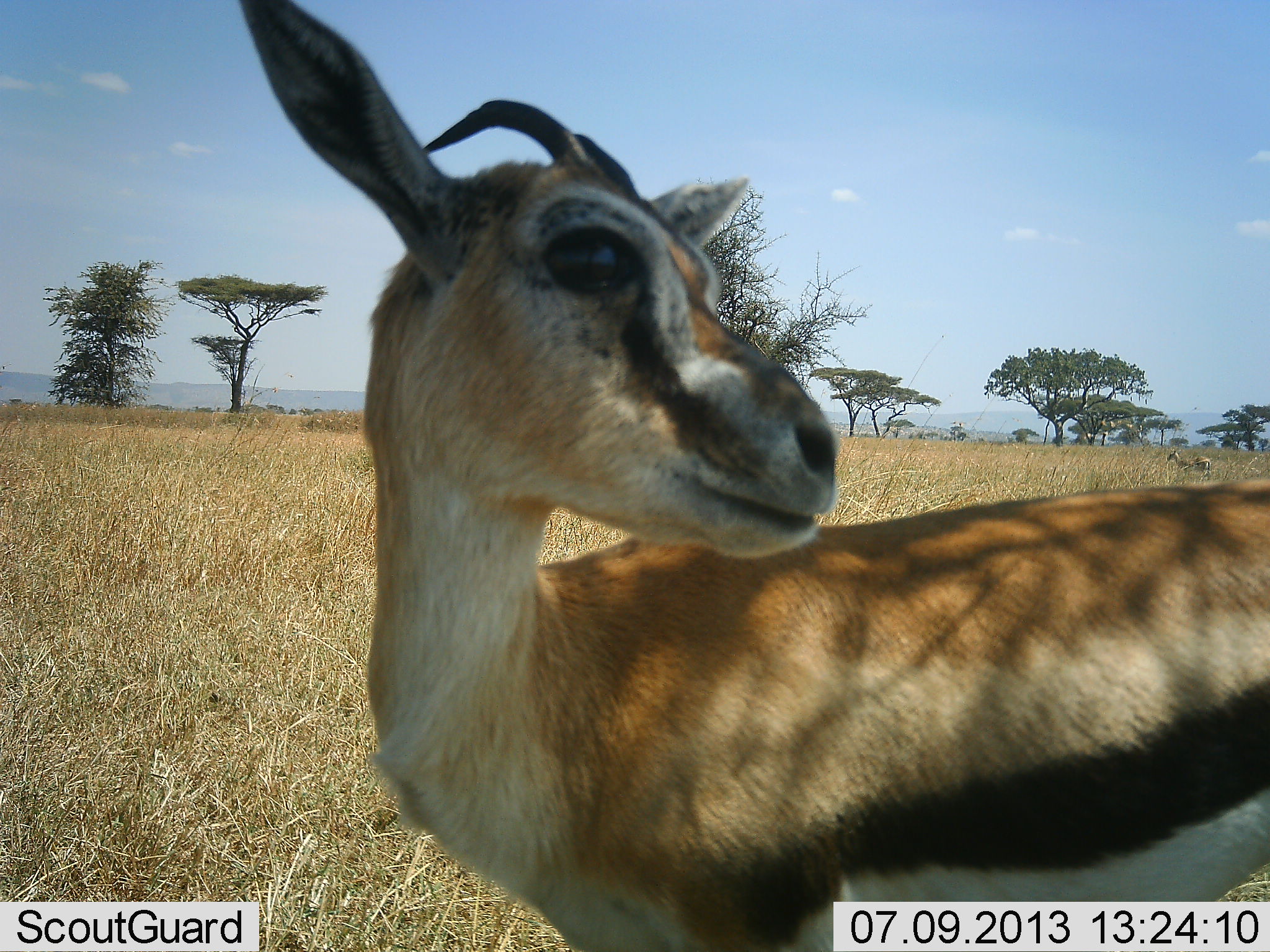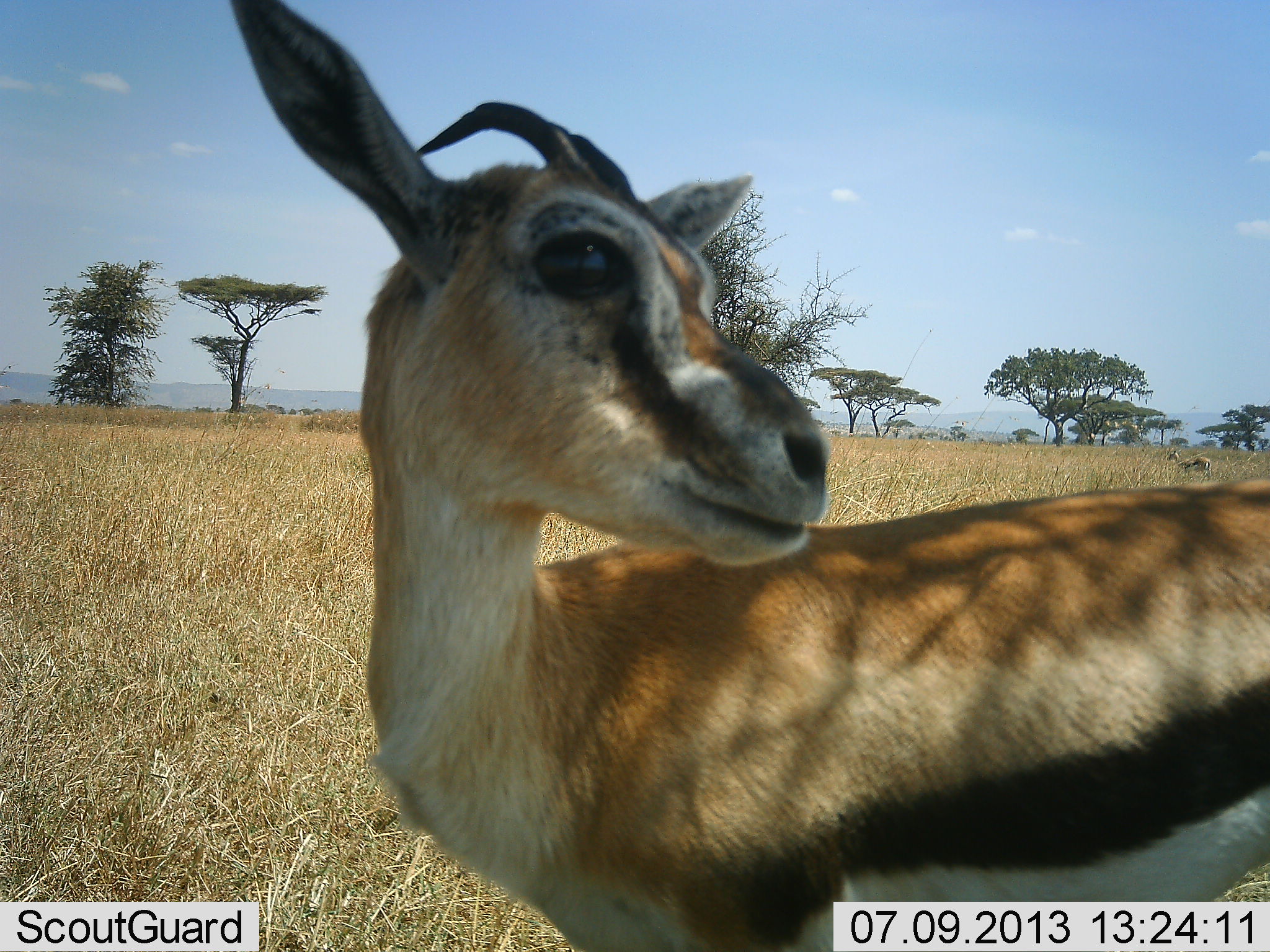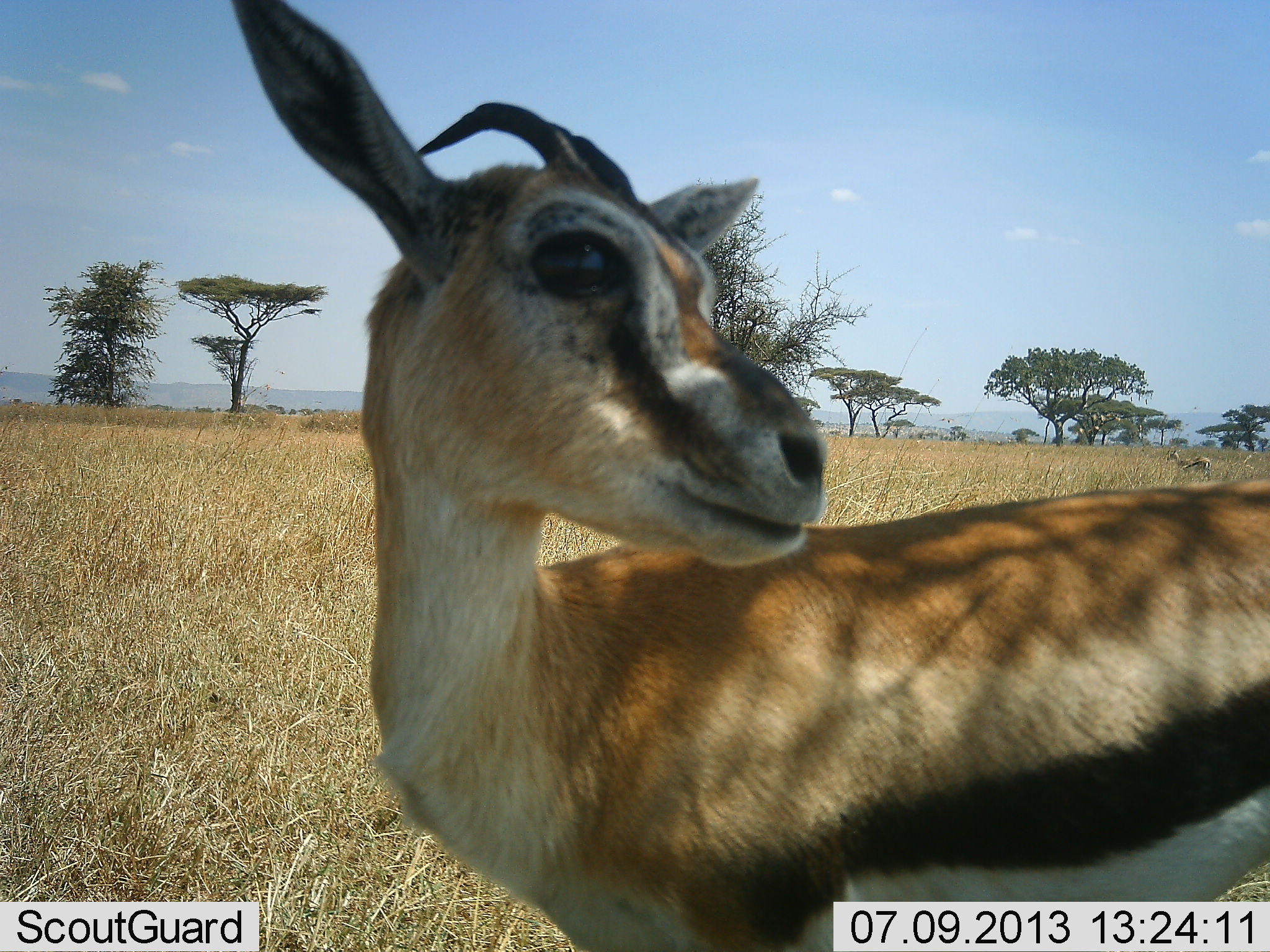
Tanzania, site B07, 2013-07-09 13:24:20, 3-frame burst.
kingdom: Animalia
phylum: Chordata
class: Mammalia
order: Artiodactyla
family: Bovidae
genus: Eudorcas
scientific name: Eudorcas thomsonii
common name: thomson's gazelle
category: gazellethomsons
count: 1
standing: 100%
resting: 0%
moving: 0%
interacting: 0%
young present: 0%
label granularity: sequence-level